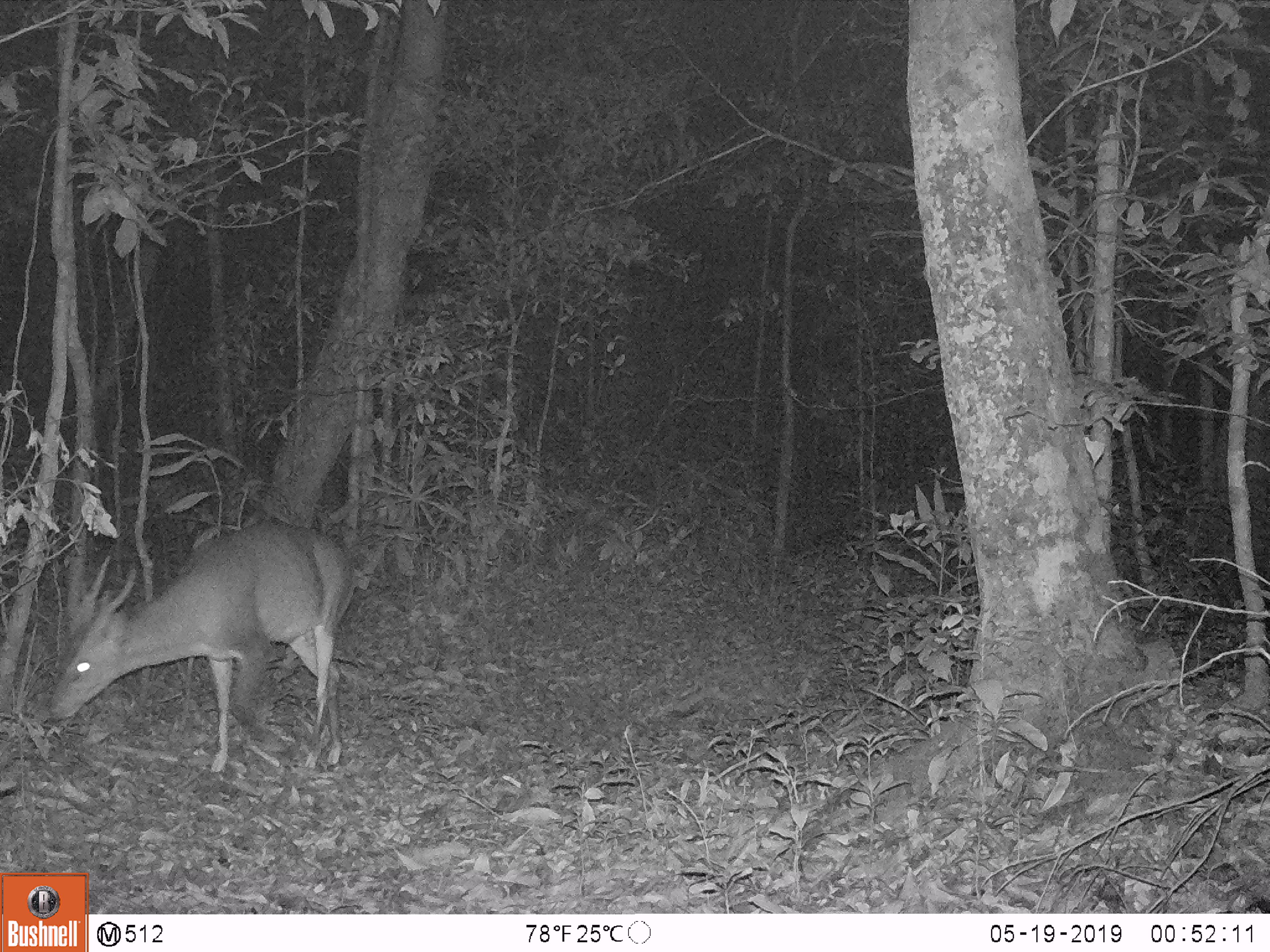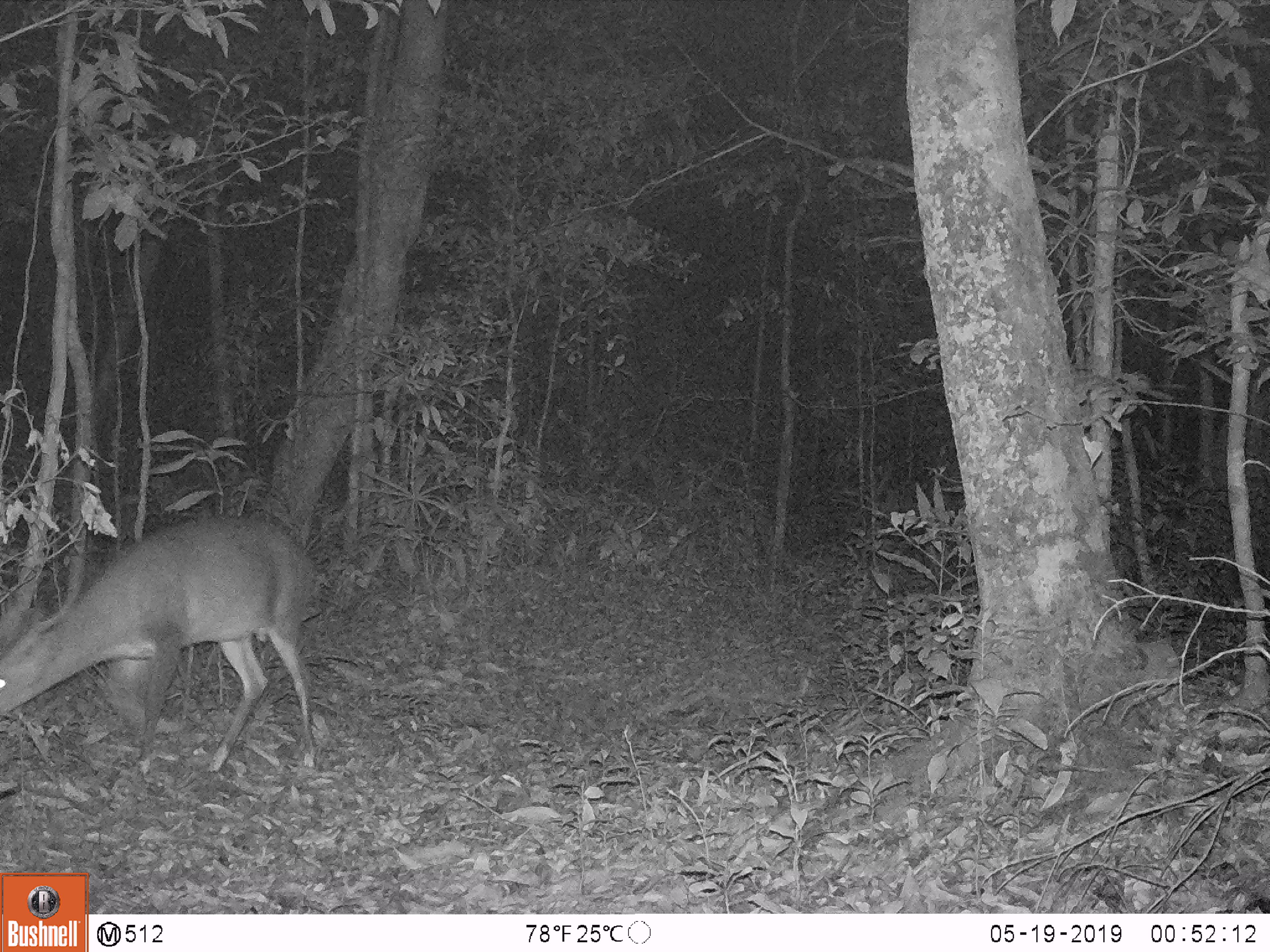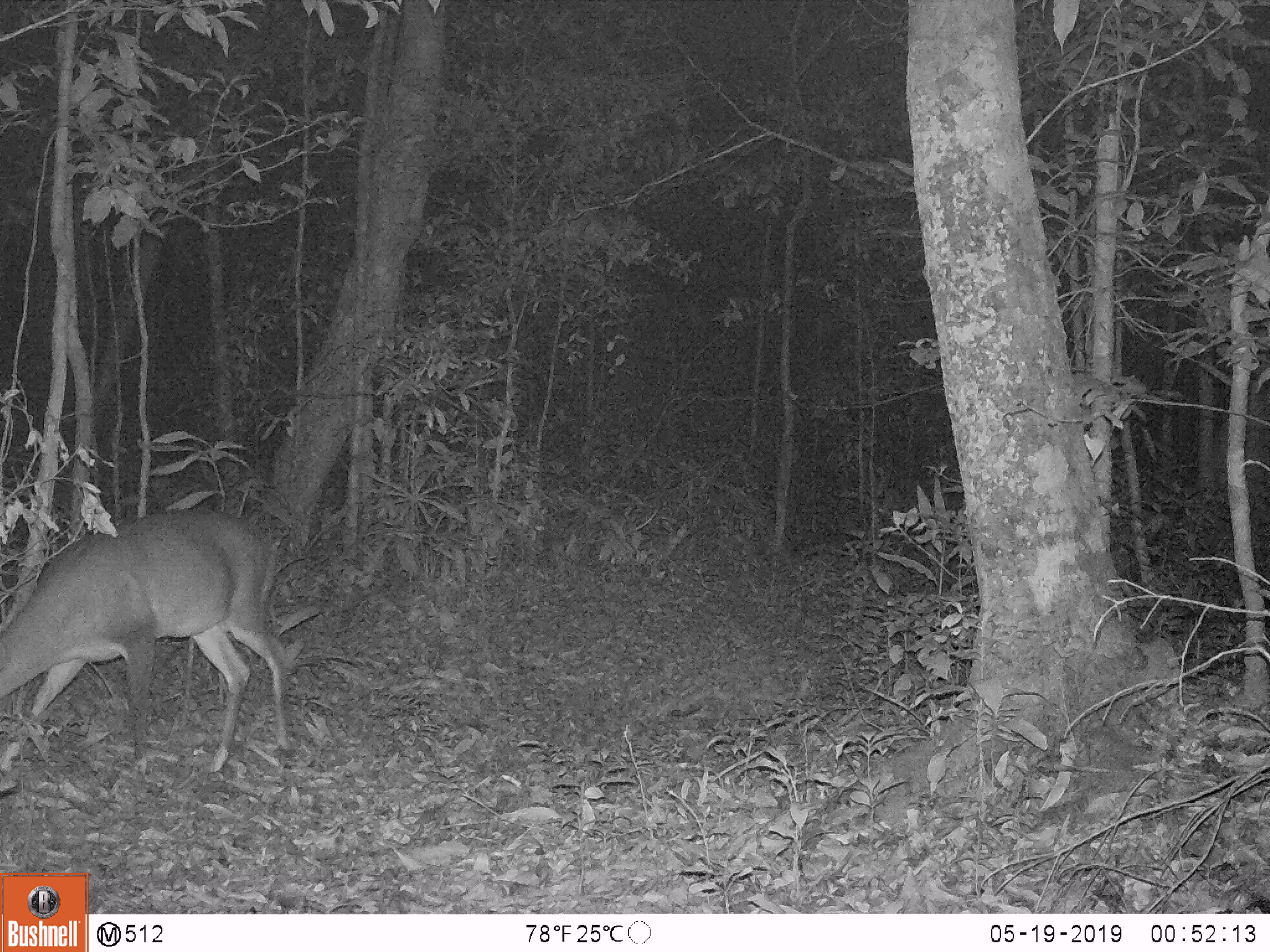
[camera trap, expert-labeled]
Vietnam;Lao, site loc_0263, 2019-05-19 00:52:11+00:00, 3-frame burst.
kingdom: Animalia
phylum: Chordata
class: Mammalia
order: Artiodactyla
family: Cervidae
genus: Muntiacus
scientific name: Muntiacus vuquangensis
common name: large-antlered muntjac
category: large antlered muntjac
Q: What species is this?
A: Large antlered muntjac (large-antlered muntjac) (Muntiacus vuquangensis).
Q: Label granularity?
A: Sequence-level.